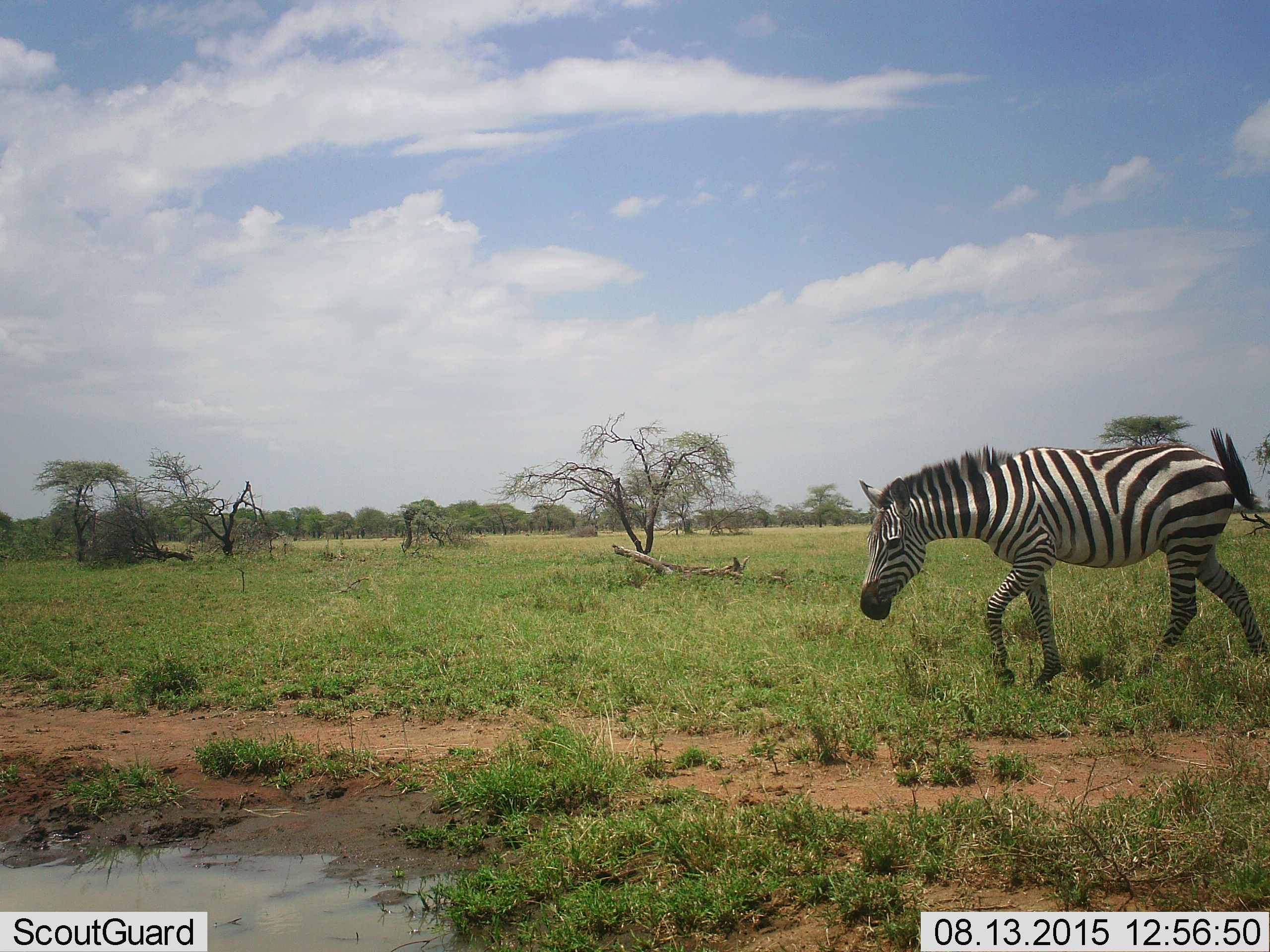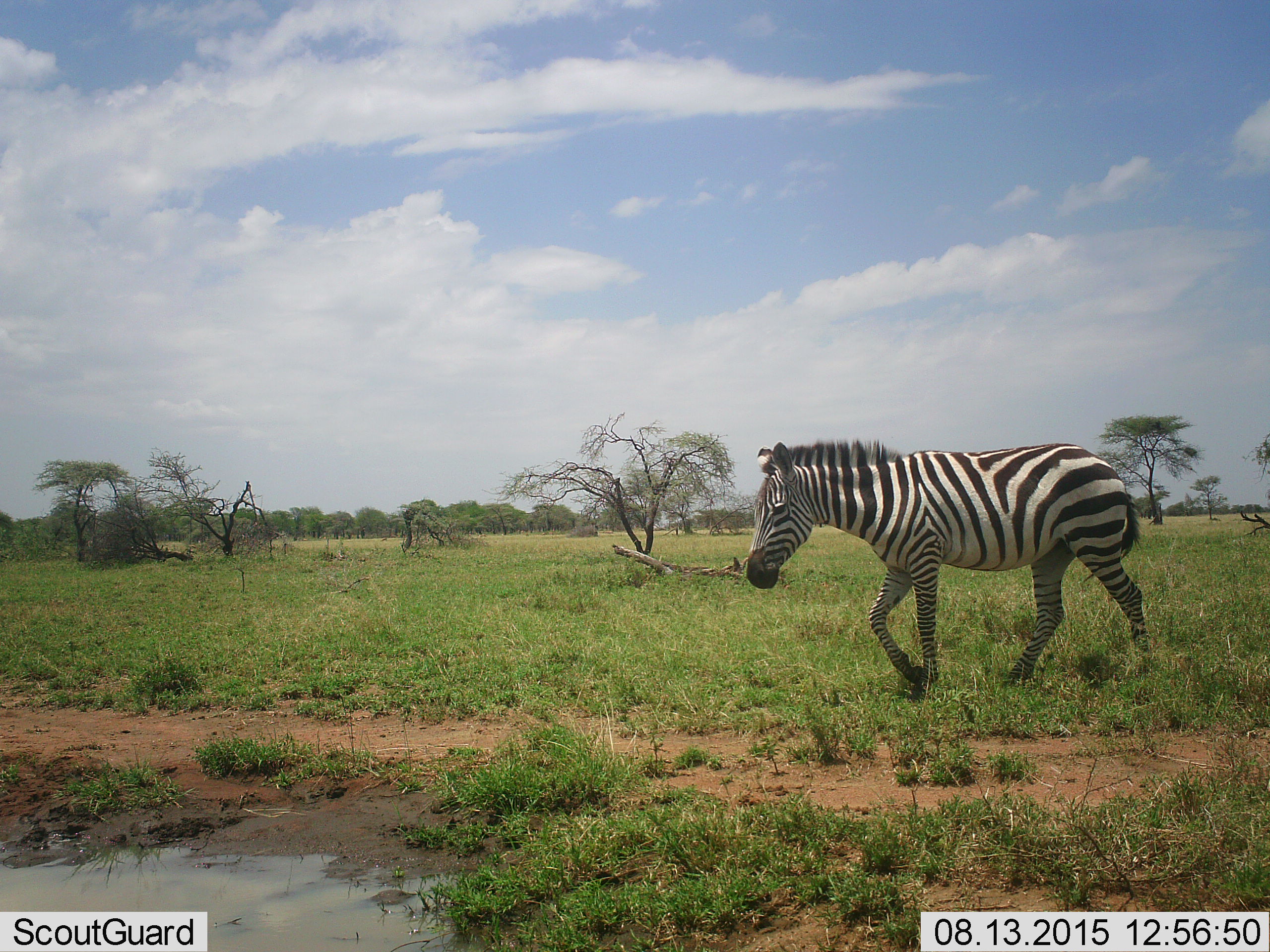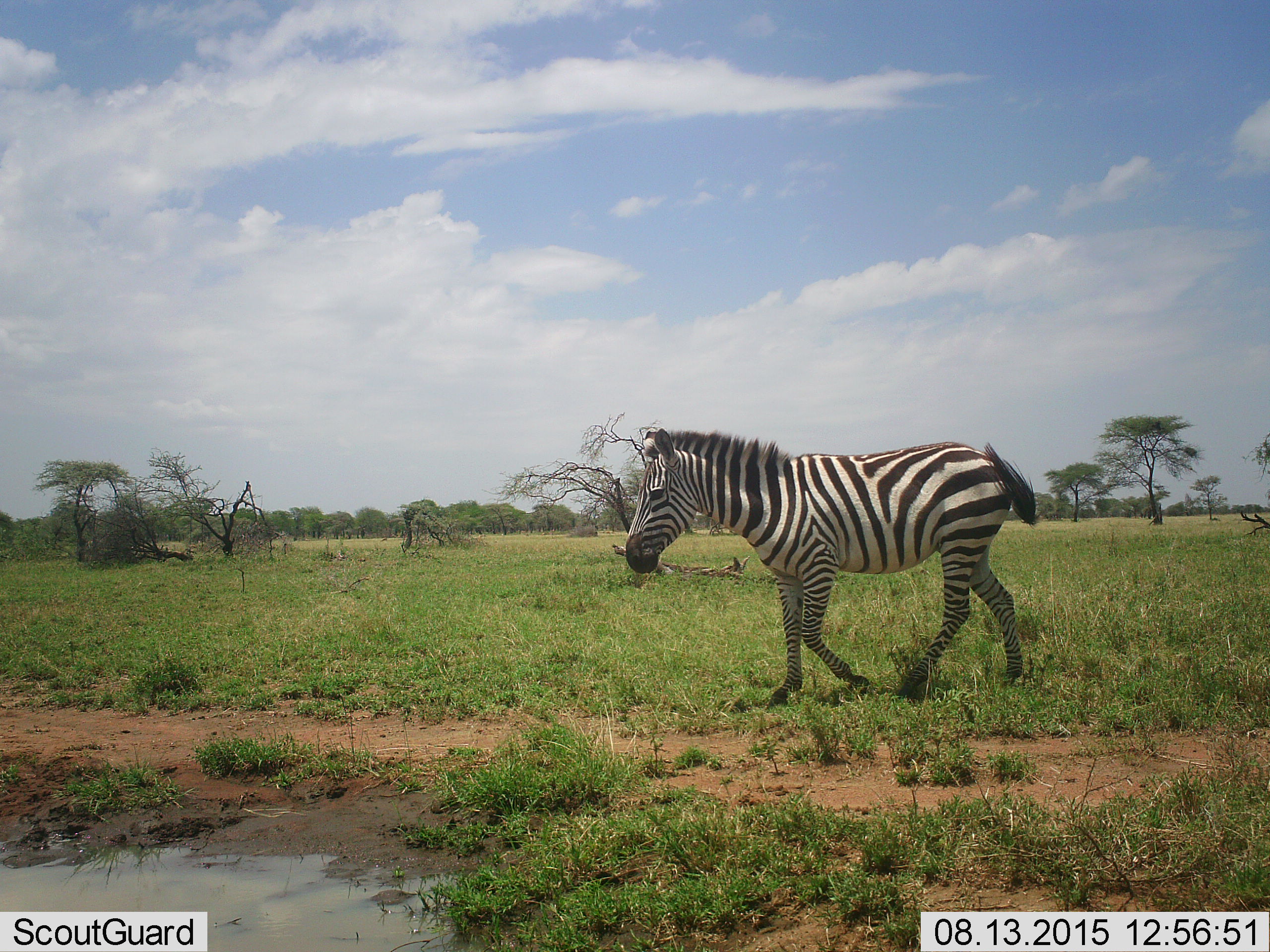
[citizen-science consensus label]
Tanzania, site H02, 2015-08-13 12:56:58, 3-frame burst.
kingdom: Animalia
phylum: Chordata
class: Mammalia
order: Perissodactyla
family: Equidae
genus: Equus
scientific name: Equus quagga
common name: plains zebra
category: zebra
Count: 1.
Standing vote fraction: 0%.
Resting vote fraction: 0%.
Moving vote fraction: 100%.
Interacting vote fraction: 0%.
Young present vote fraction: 0%.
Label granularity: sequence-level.